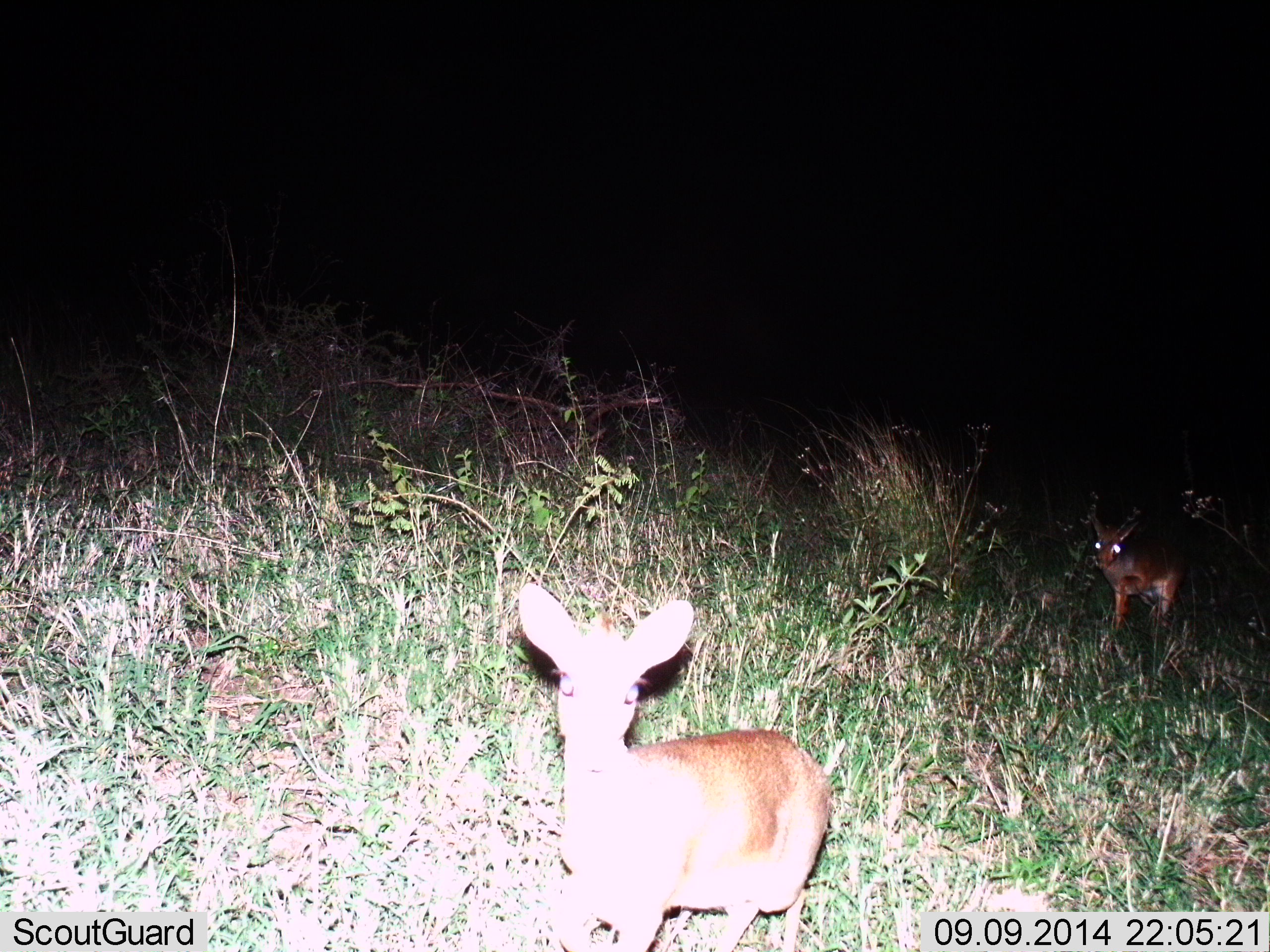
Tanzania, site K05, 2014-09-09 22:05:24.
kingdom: Animalia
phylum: Chordata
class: Mammalia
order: Artiodactyla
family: Bovidae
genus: Madoqua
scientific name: Madoqua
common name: dikdik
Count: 2.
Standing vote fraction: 92%.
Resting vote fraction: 0%.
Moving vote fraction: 17%.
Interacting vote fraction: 0%.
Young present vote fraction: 8%.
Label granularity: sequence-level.